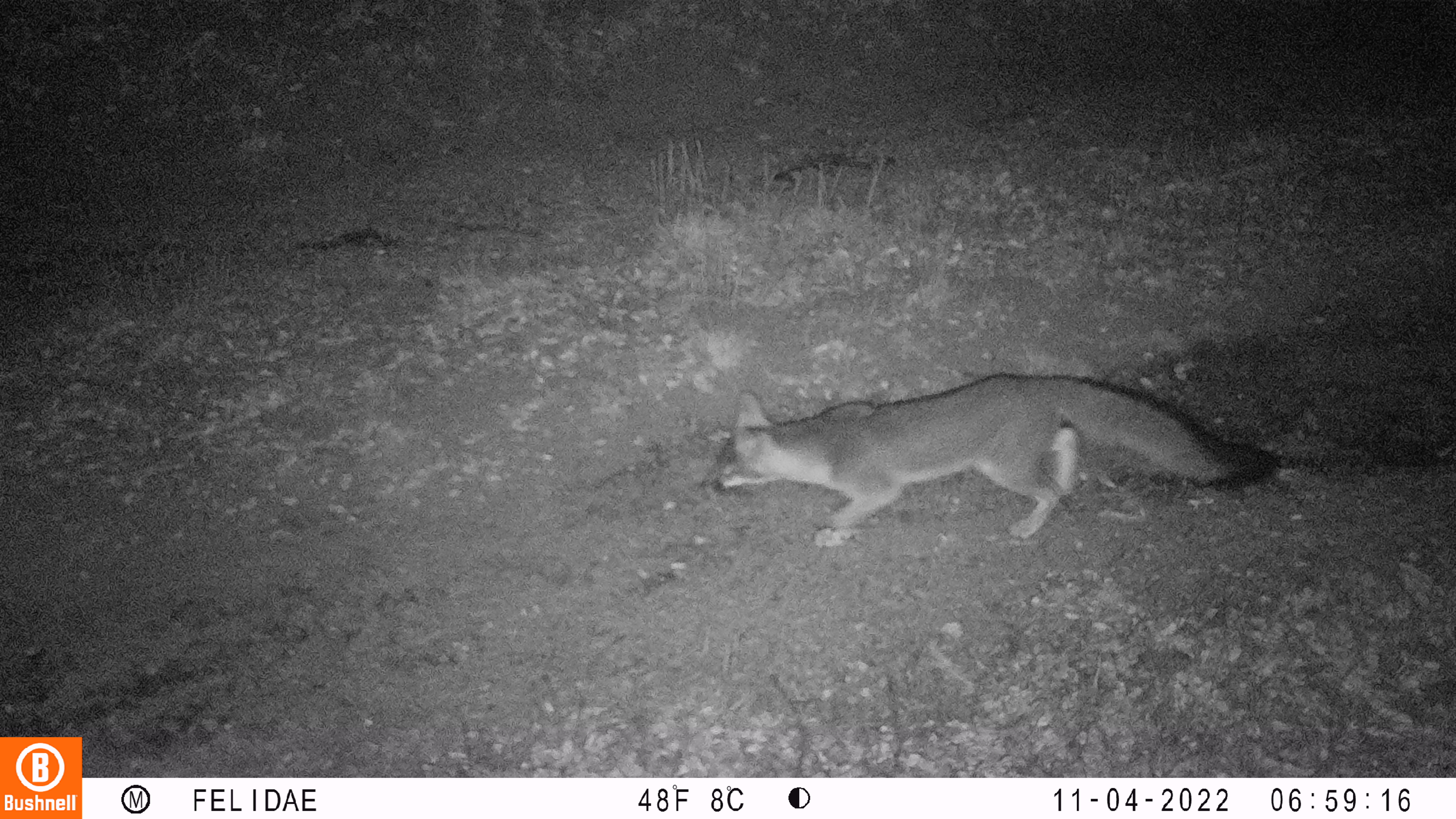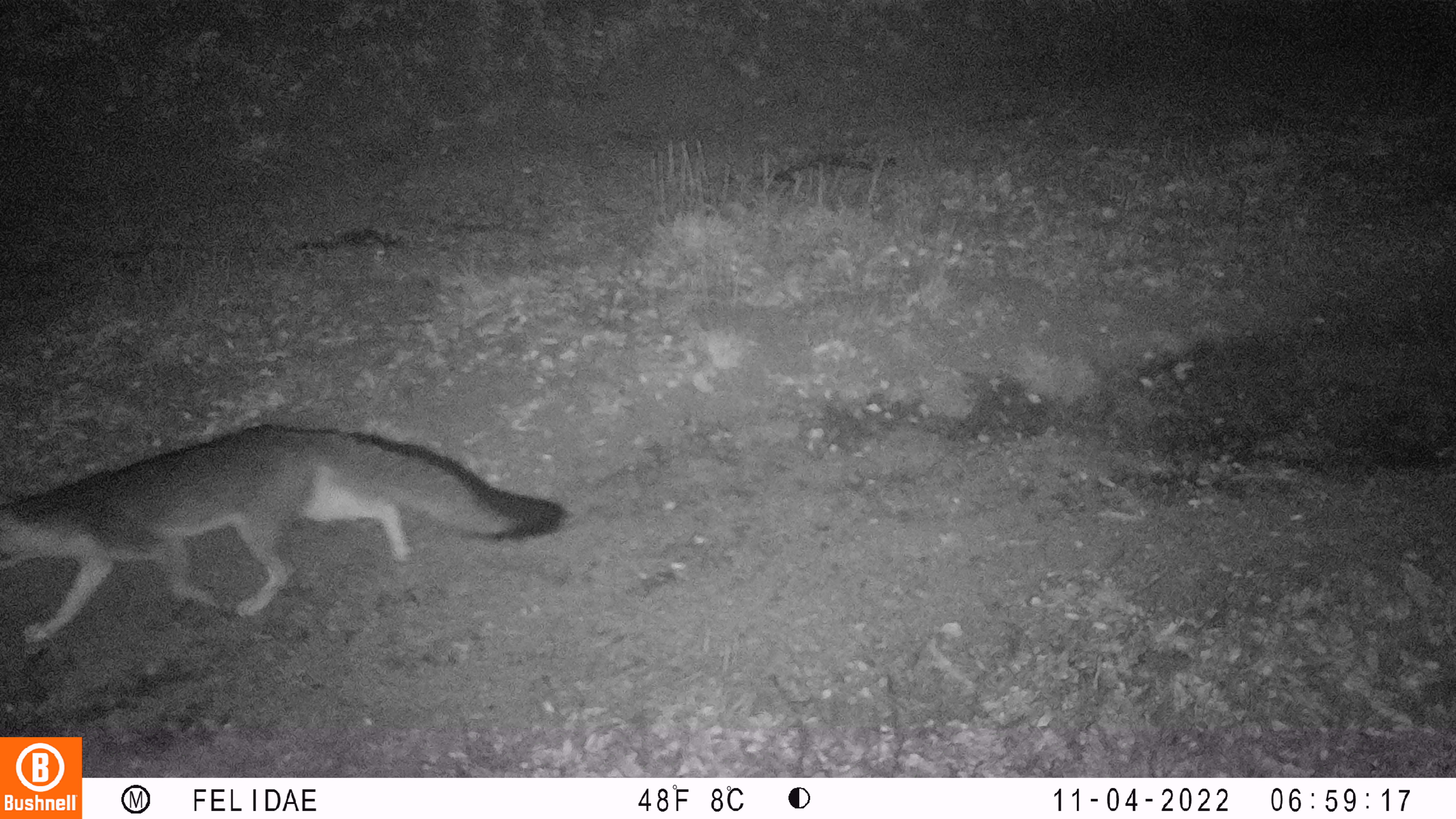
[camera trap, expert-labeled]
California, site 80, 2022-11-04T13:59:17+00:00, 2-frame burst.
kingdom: Animalia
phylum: Chordata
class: Mammalia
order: Carnivora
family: Canidae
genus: Urocyon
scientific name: Urocyon cinereoargenteus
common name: gray fox